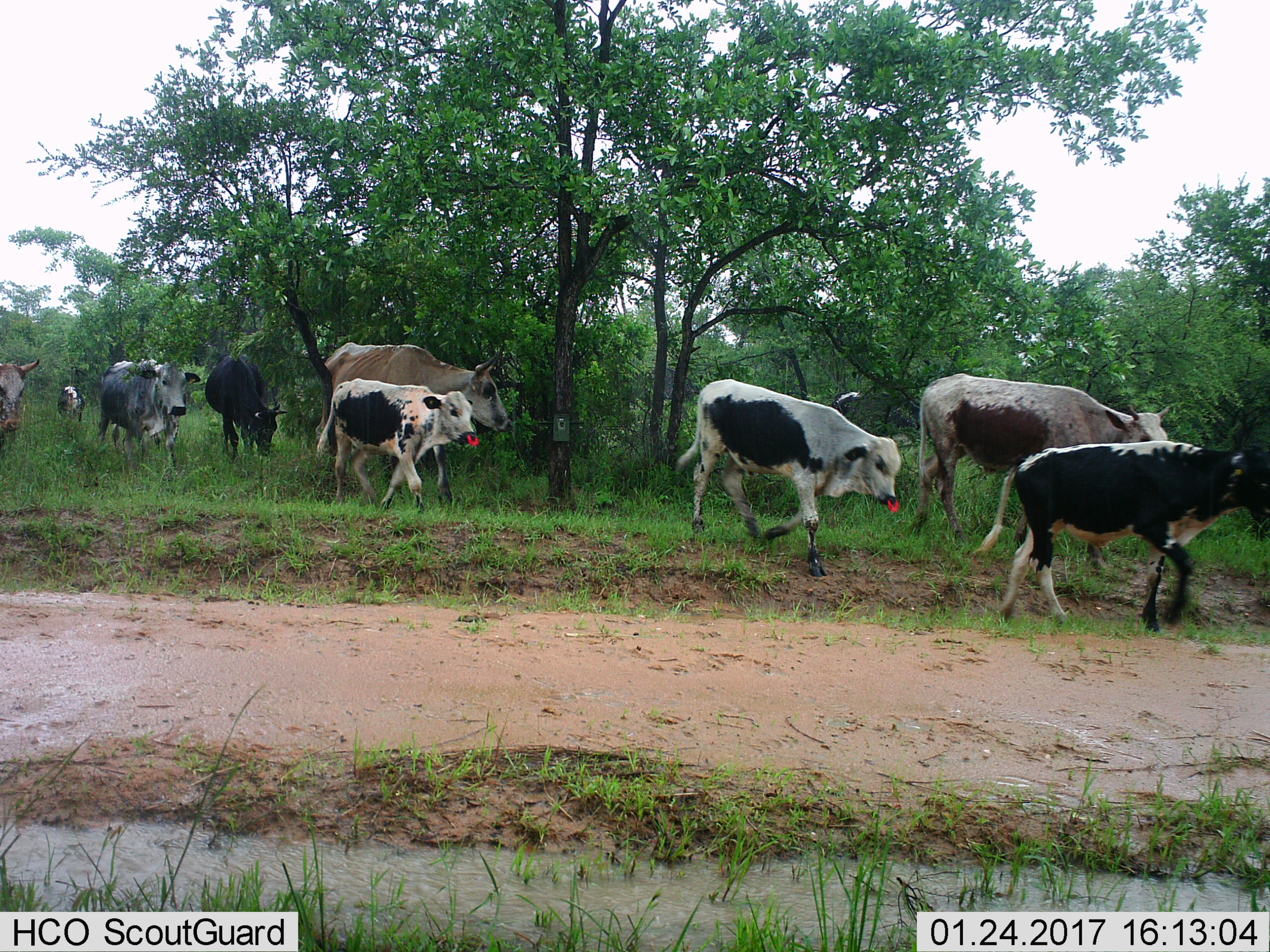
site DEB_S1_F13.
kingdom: Animalia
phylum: Chordata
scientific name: Vertebrata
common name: domestic animal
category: domesticanimal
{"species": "domesticanimal (domestic animal) (Vertebrata)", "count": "10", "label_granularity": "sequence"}